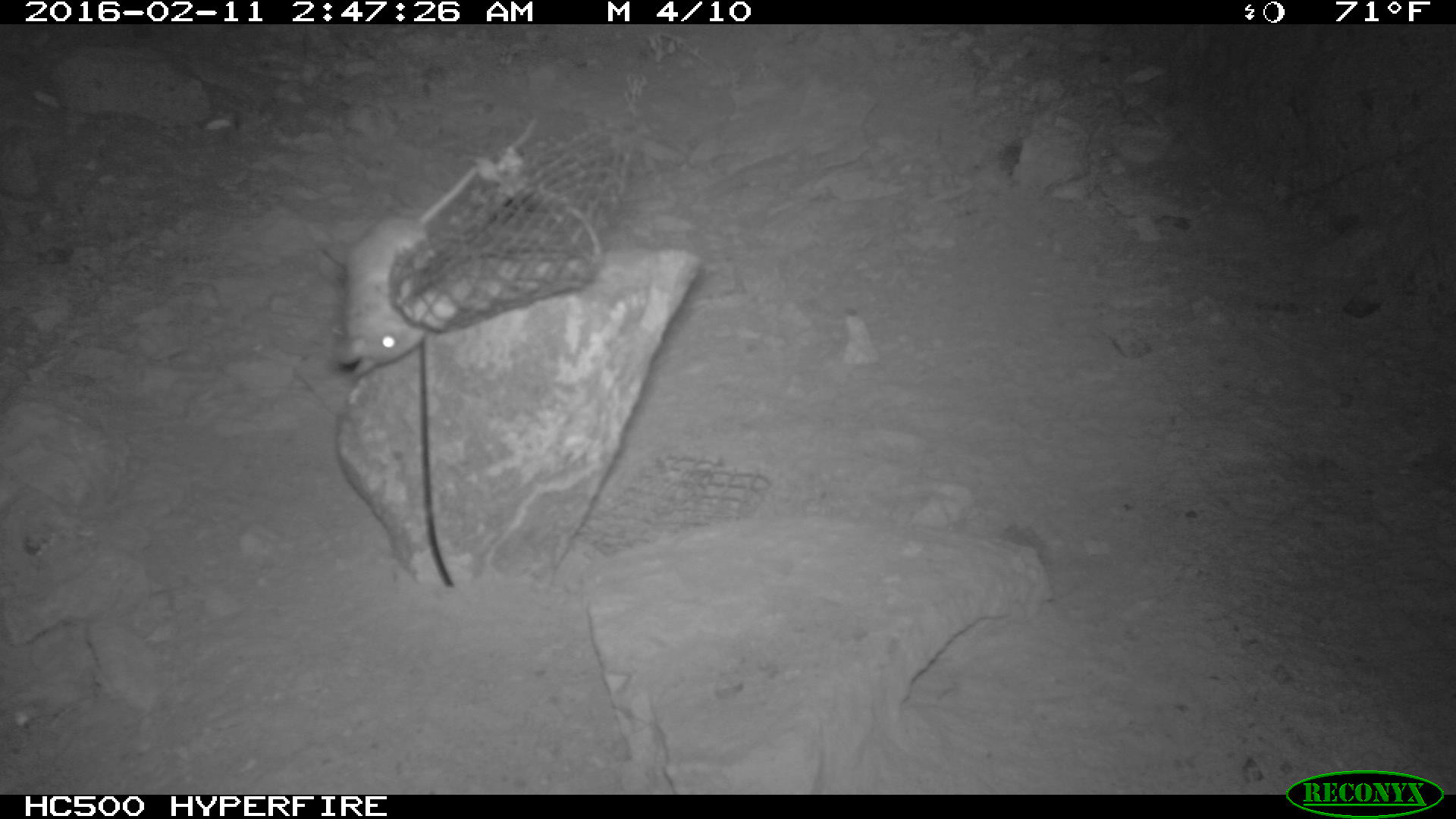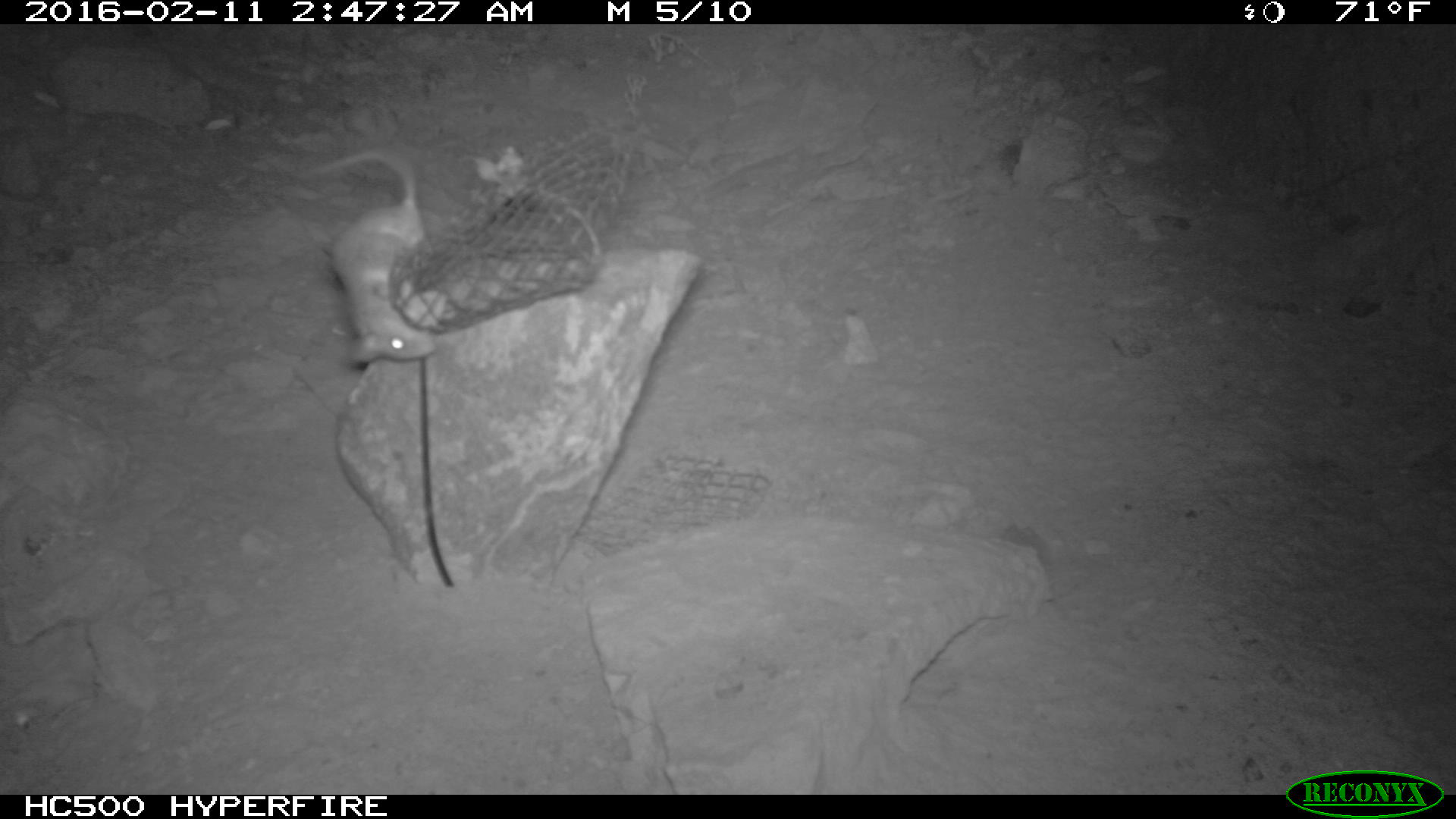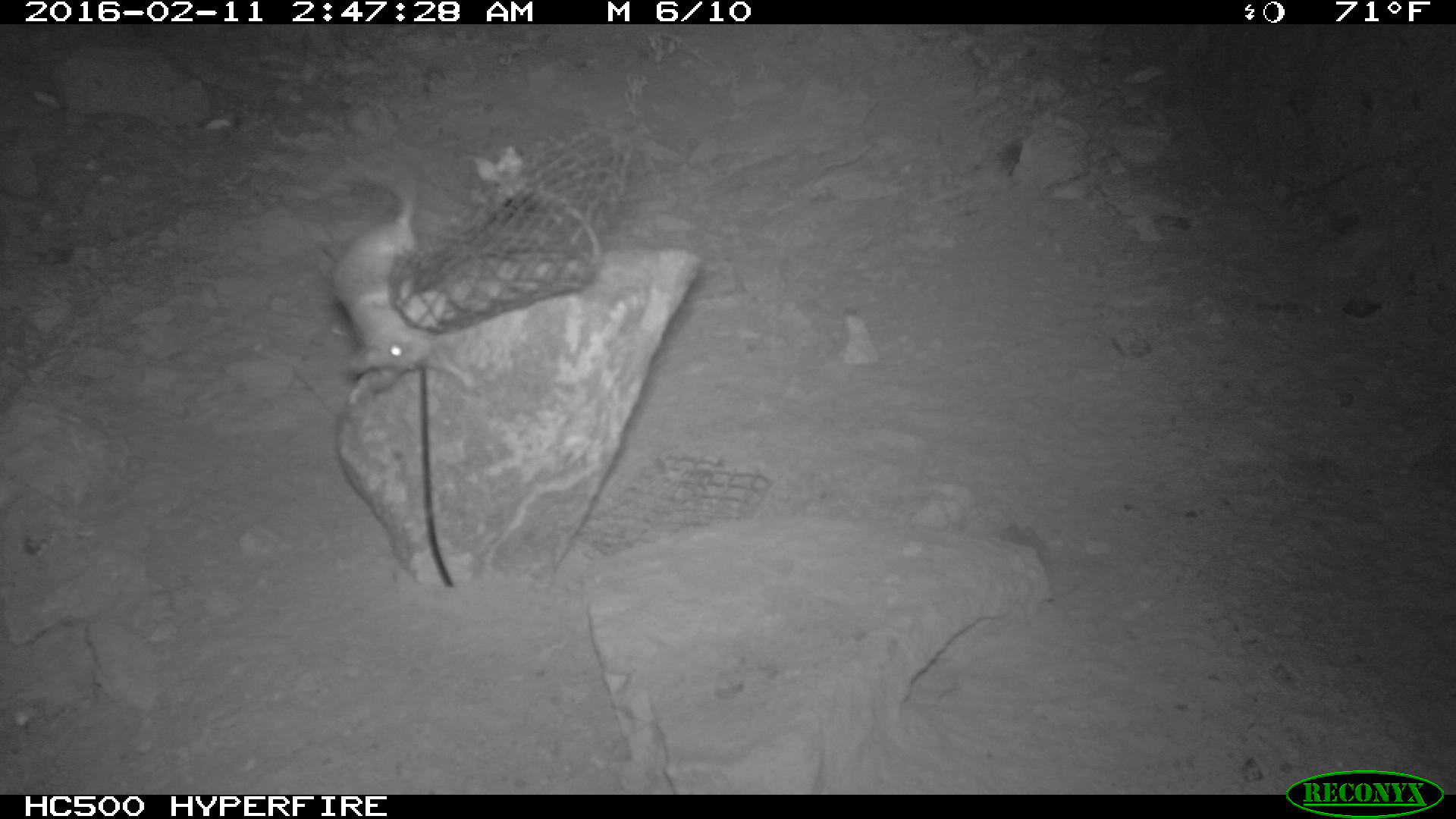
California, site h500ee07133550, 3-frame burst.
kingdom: Animalia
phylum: Chordata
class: Mammalia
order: Rodentia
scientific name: Rodentia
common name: rodent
Rodent (Rodentia).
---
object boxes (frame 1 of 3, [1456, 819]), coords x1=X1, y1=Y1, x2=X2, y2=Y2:
rodent: x1=332, y1=113, x2=540, y2=381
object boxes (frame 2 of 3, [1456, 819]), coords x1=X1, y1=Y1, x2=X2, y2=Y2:
rodent: x1=295, y1=148, x2=436, y2=363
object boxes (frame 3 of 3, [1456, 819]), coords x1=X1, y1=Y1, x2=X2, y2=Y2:
rodent: x1=315, y1=158, x2=481, y2=400